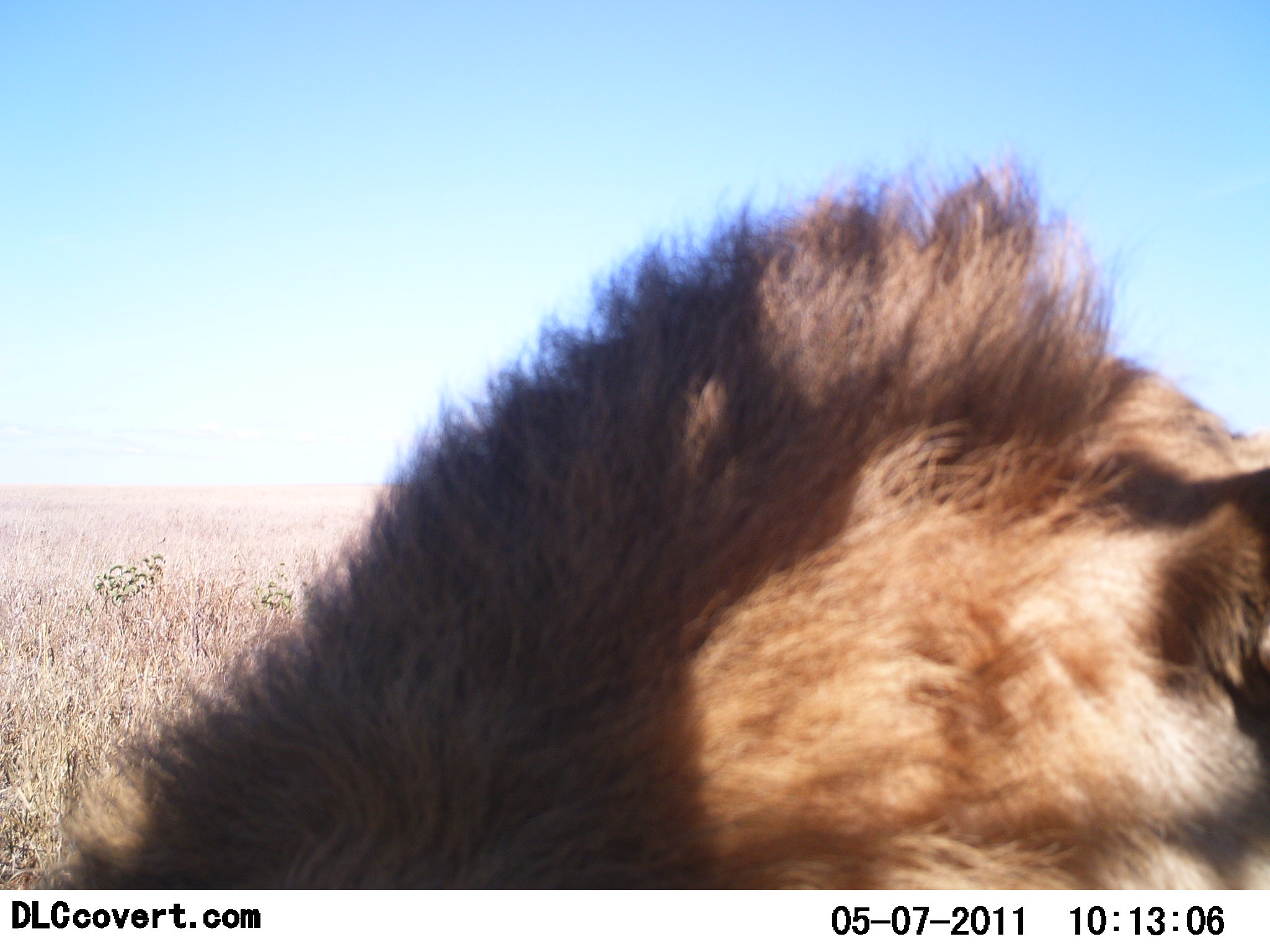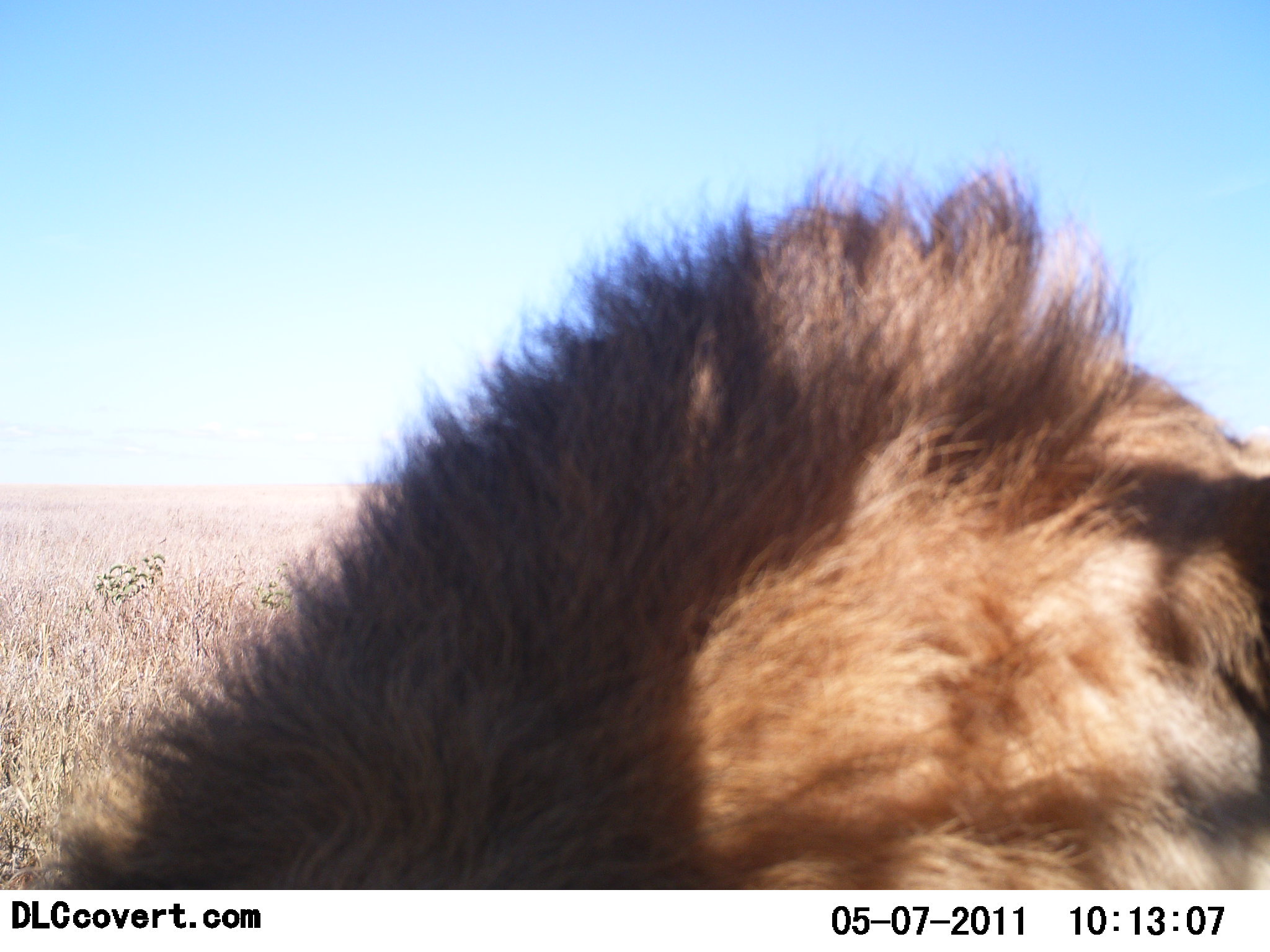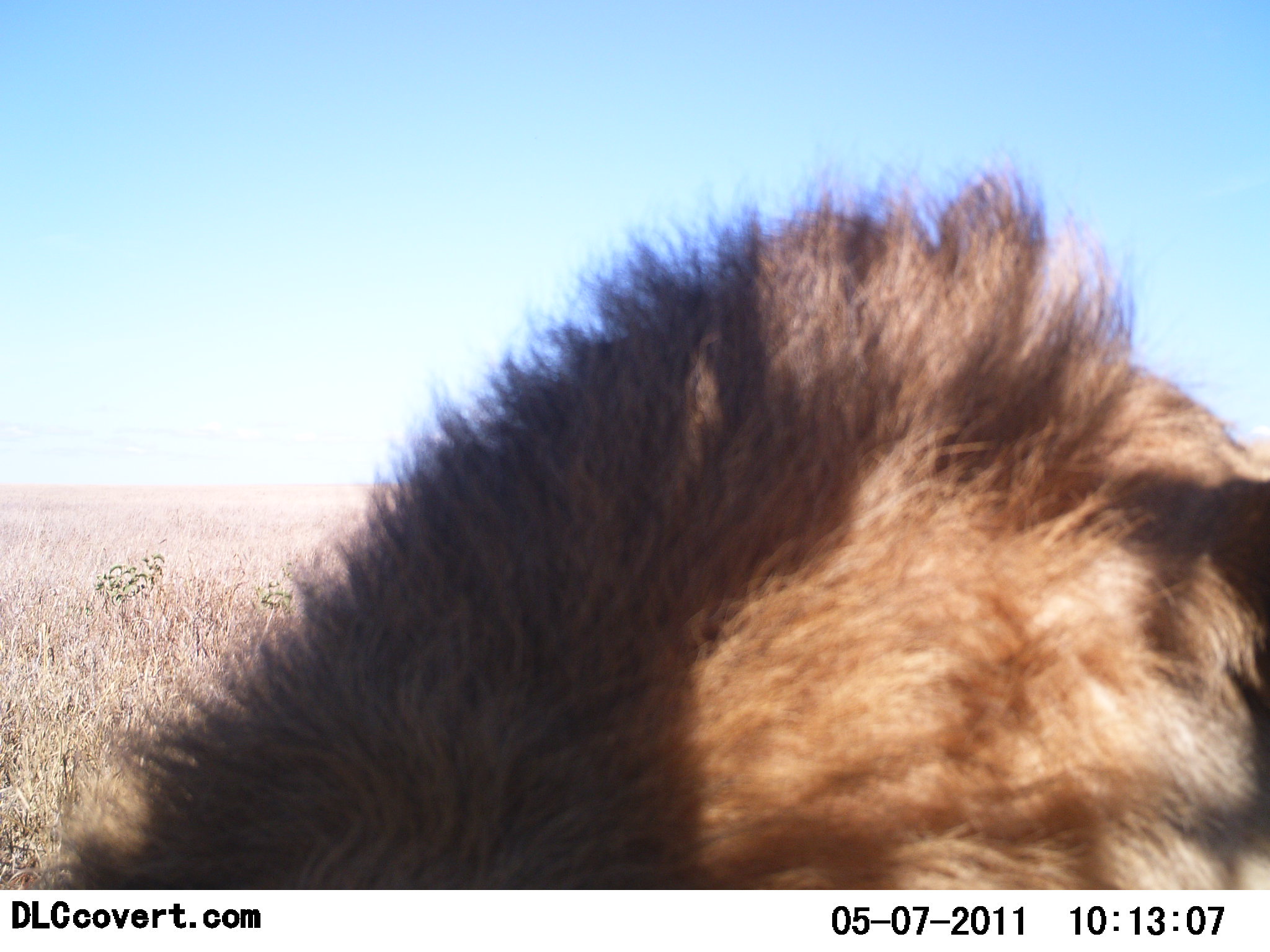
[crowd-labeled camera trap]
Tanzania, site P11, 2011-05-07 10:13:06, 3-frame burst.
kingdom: Animalia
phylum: Chordata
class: Mammalia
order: Carnivora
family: Felidae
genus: Panthera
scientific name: Panthera leo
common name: lion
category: lionmale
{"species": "lionmale (lion) (Panthera leo)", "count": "1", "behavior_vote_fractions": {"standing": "78%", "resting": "22%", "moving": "0%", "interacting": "0%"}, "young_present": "0%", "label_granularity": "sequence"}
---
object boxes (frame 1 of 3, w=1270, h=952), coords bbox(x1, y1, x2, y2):
animal: bbox(28, 135, 1270, 891)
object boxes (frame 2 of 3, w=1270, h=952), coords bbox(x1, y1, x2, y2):
animal: bbox(18, 138, 1270, 891)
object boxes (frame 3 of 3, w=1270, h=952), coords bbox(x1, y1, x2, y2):
animal: bbox(20, 141, 1270, 890)